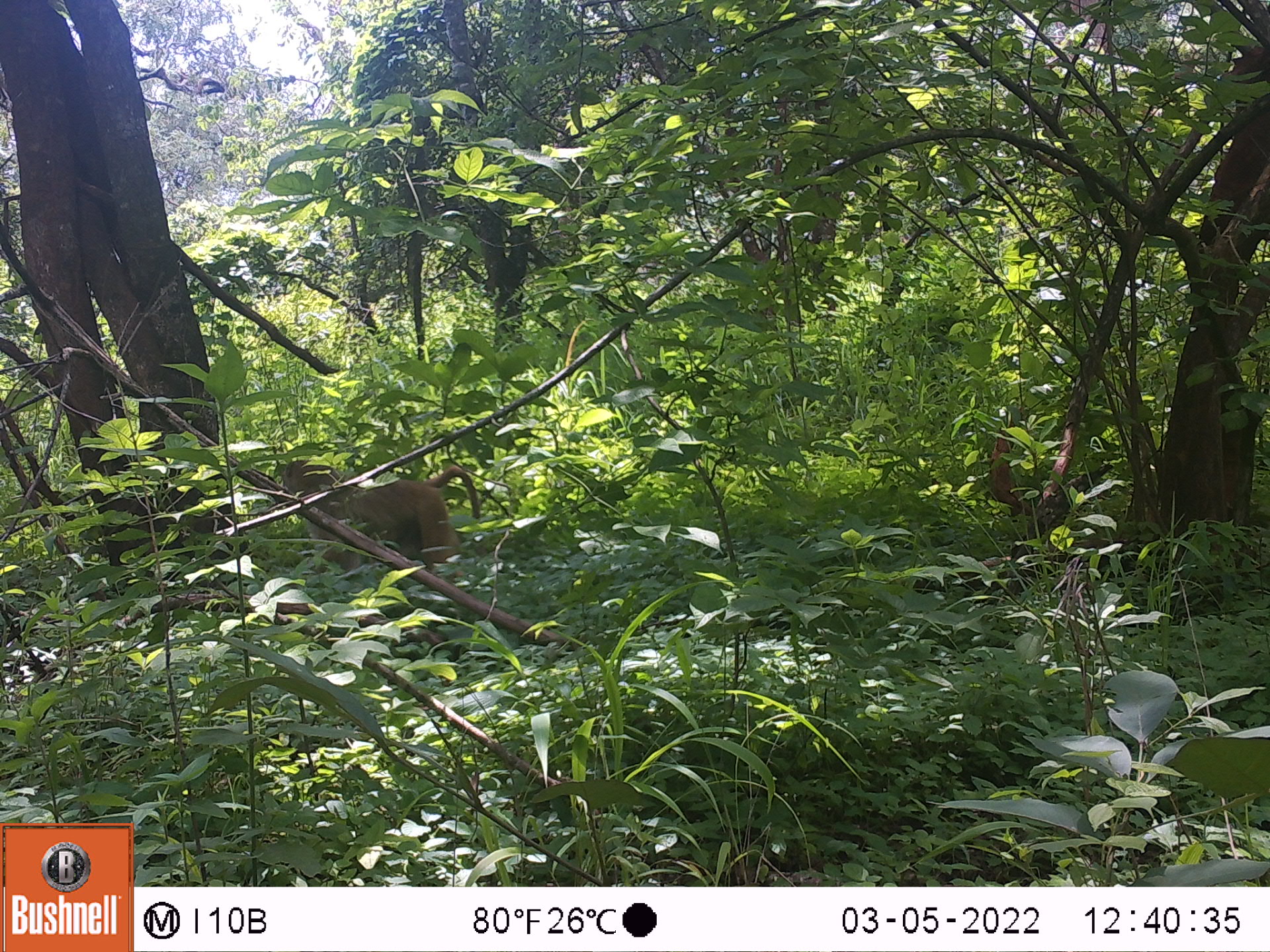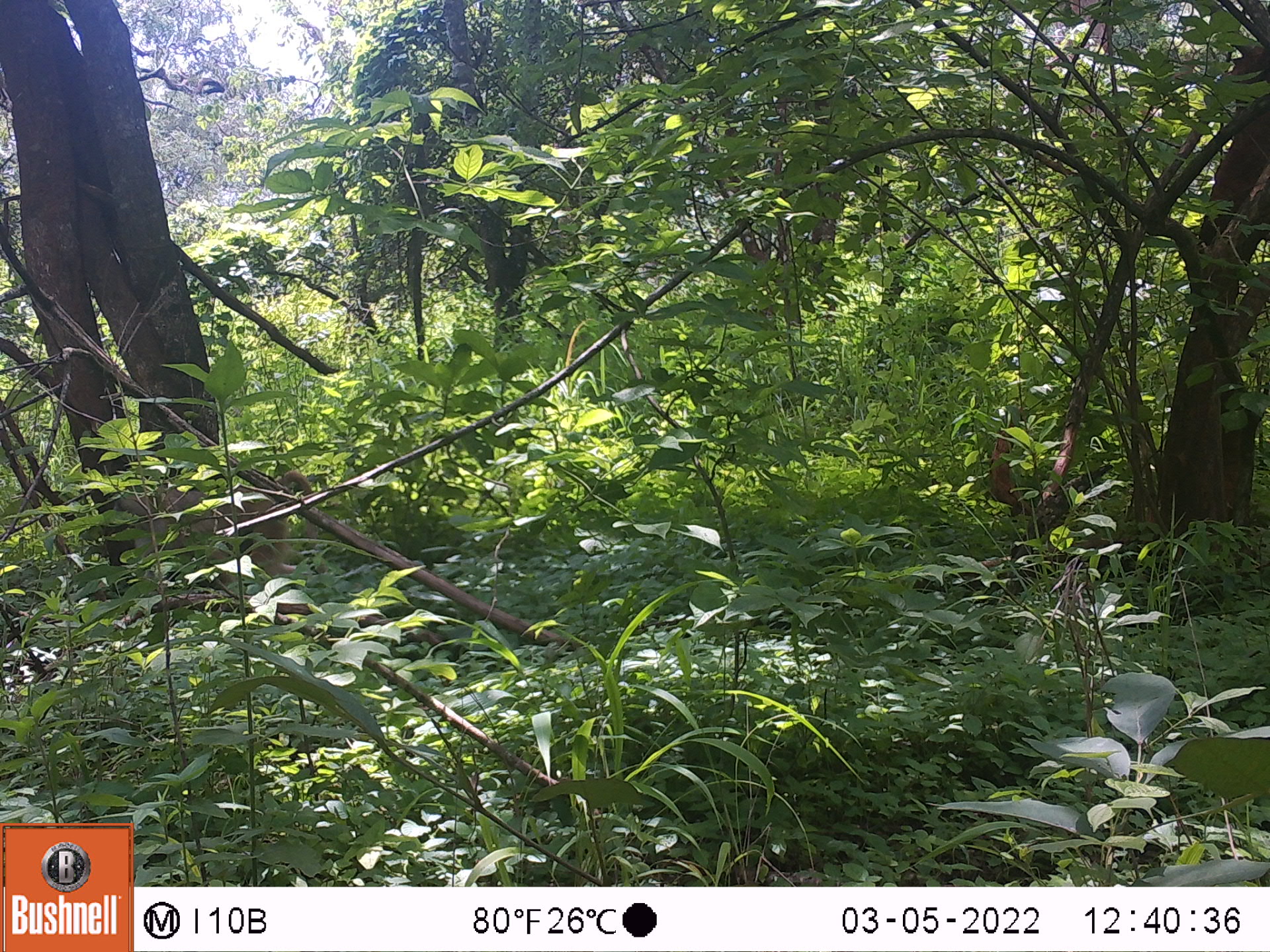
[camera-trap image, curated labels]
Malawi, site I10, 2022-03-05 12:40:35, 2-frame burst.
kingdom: Animalia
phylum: Chordata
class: Mammalia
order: Primates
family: Cercopithecidae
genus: Papio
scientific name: Papio cynocephalus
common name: yellow baboon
Yellow baboon (Papio cynocephalus), count 1.